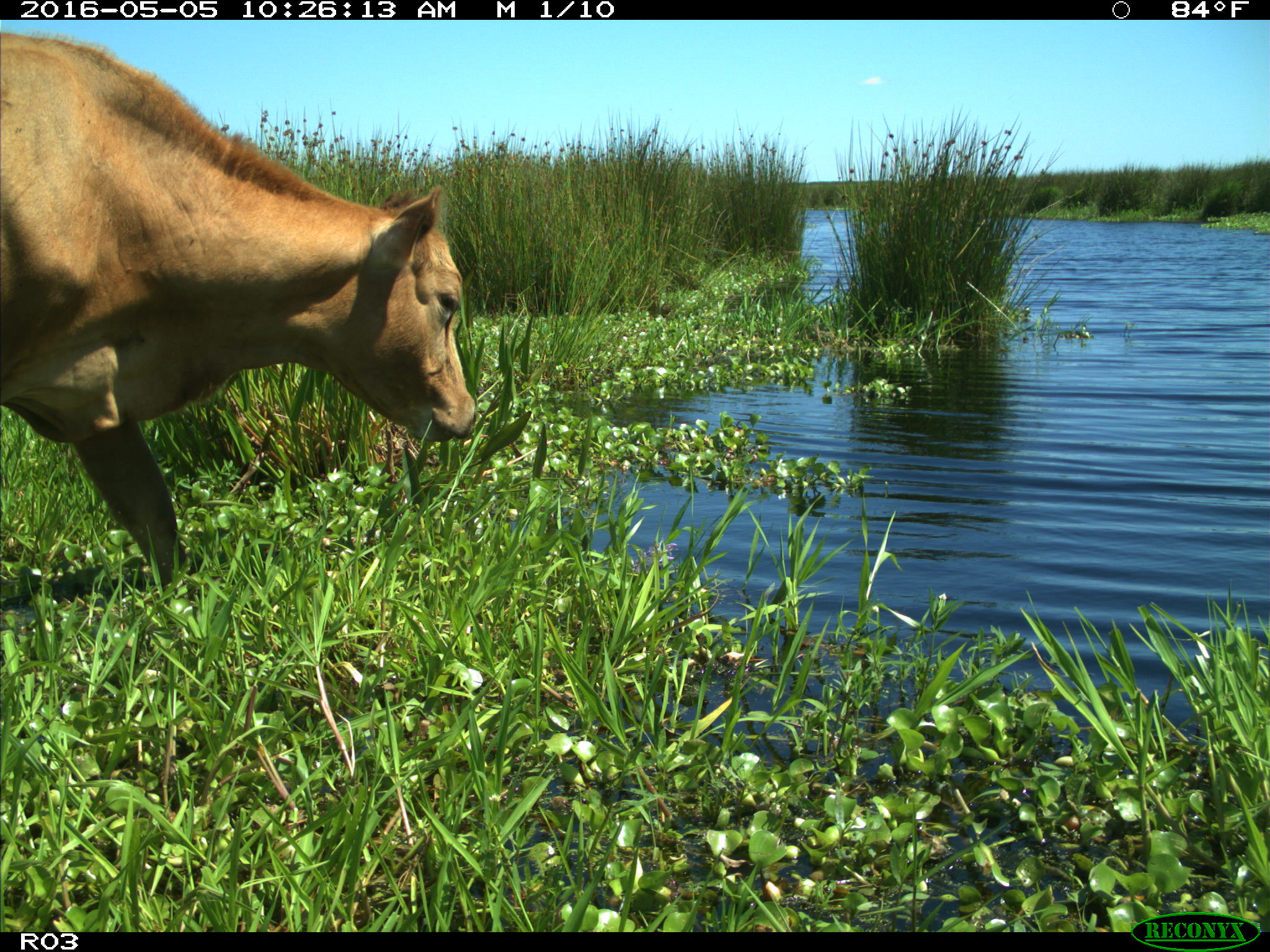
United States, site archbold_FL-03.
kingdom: Animalia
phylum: Chordata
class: Mammalia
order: Artiodactyla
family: Bovidae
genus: Bos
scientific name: Bos taurus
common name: domestic cow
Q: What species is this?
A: Bos taurus (domestic cow).